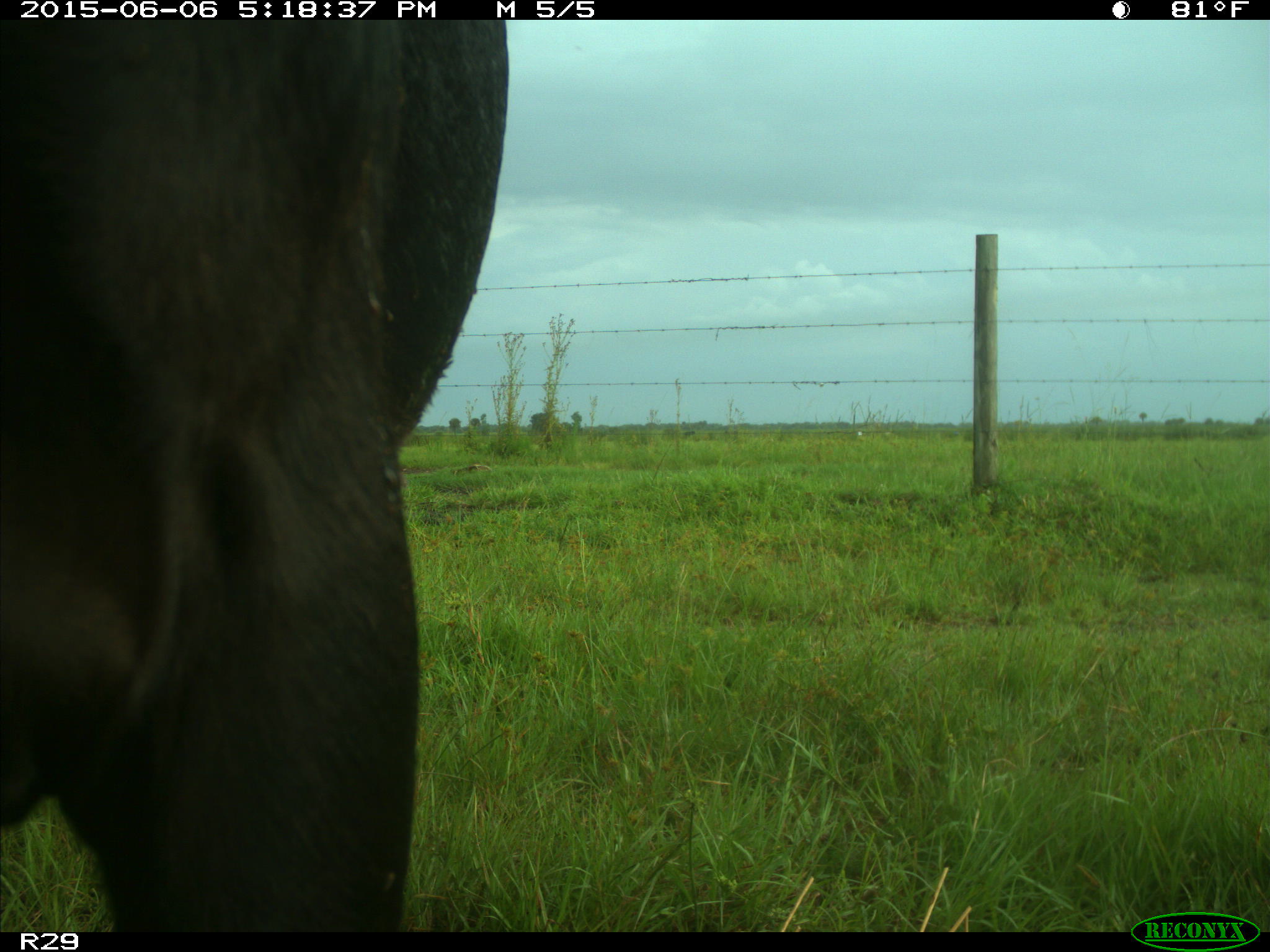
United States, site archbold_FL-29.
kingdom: Animalia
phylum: Chordata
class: Mammalia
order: Artiodactyla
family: Bovidae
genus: Bos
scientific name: Bos taurus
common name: domestic cow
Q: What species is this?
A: Bos taurus (domestic cow).